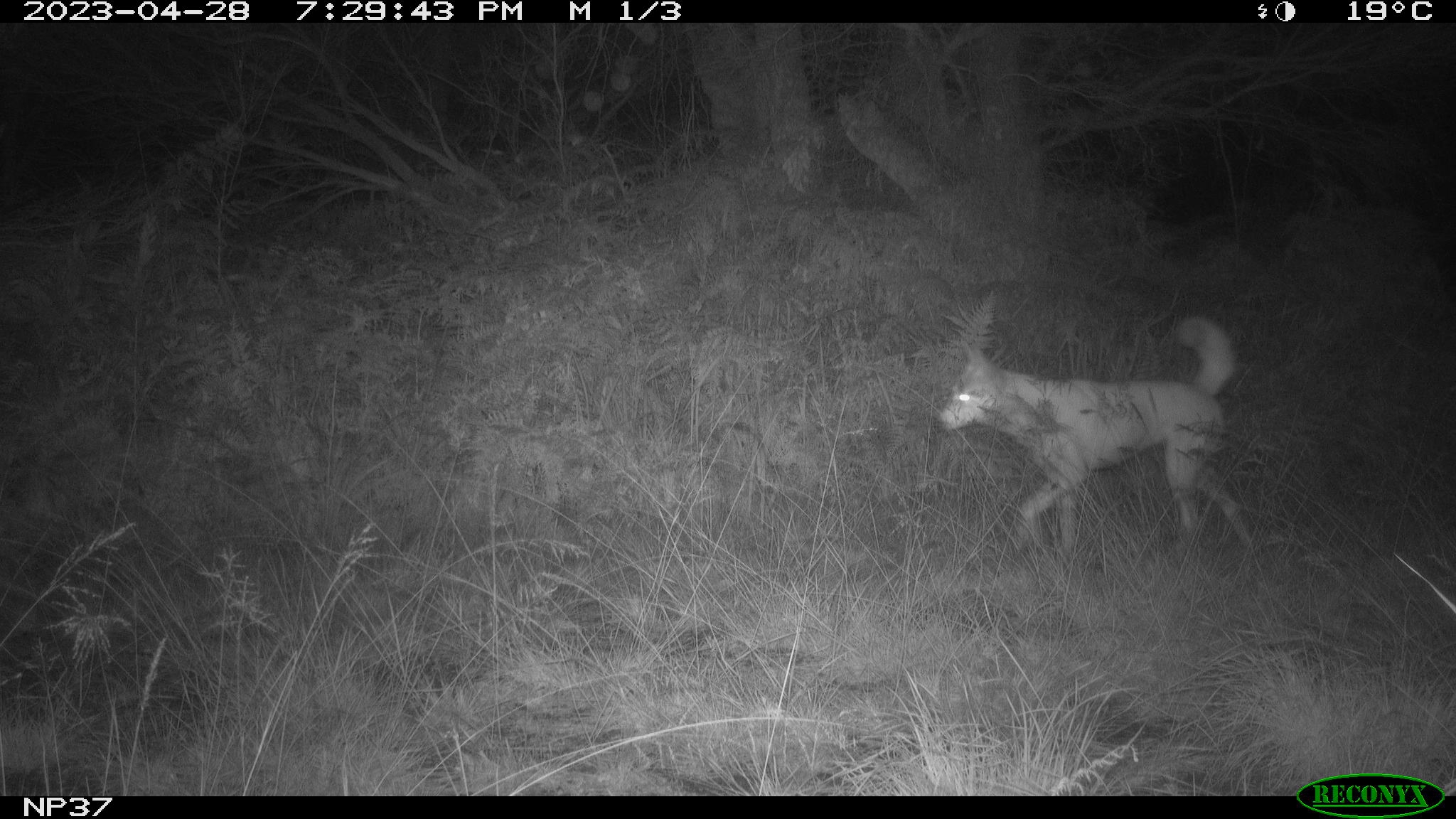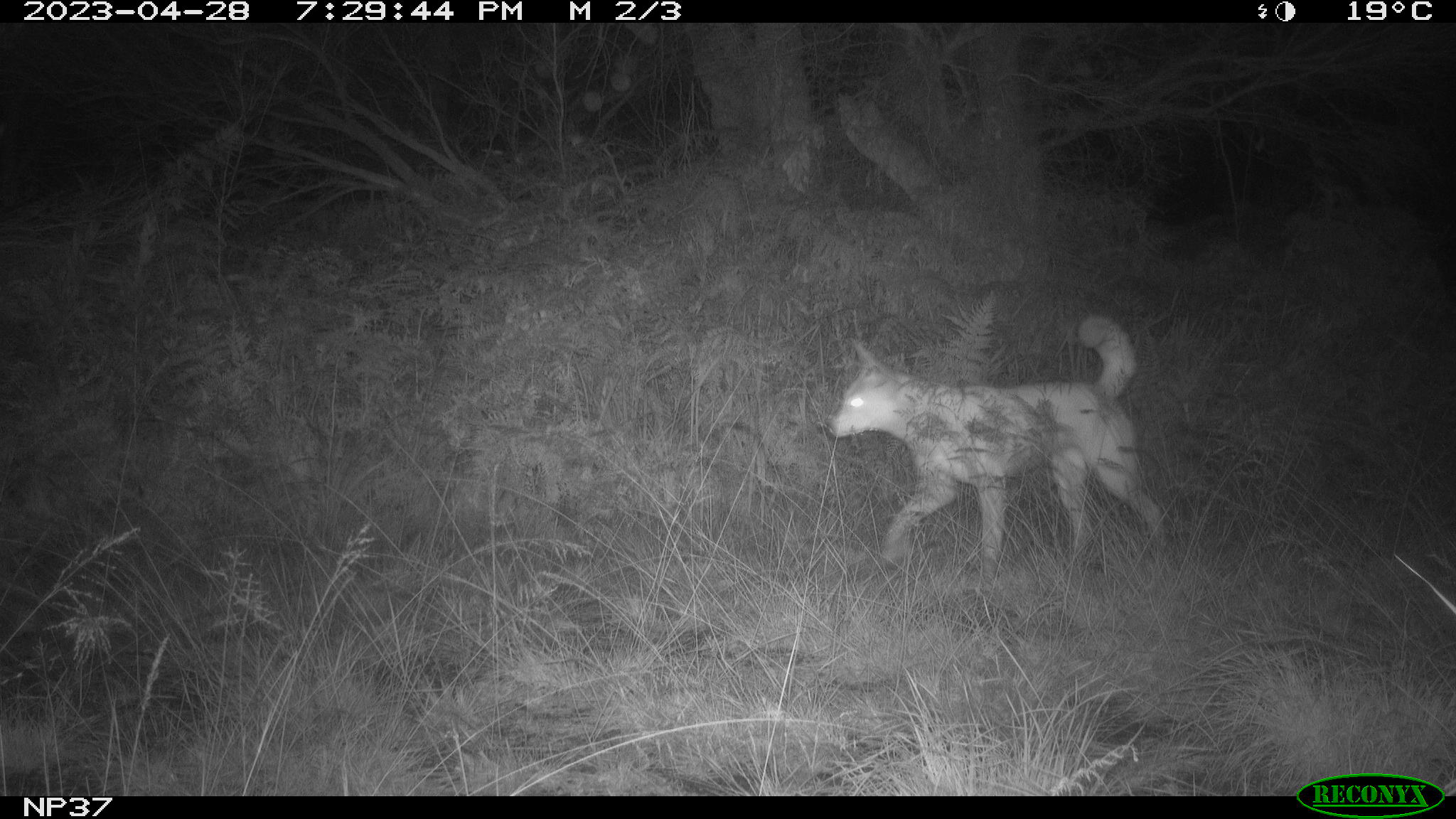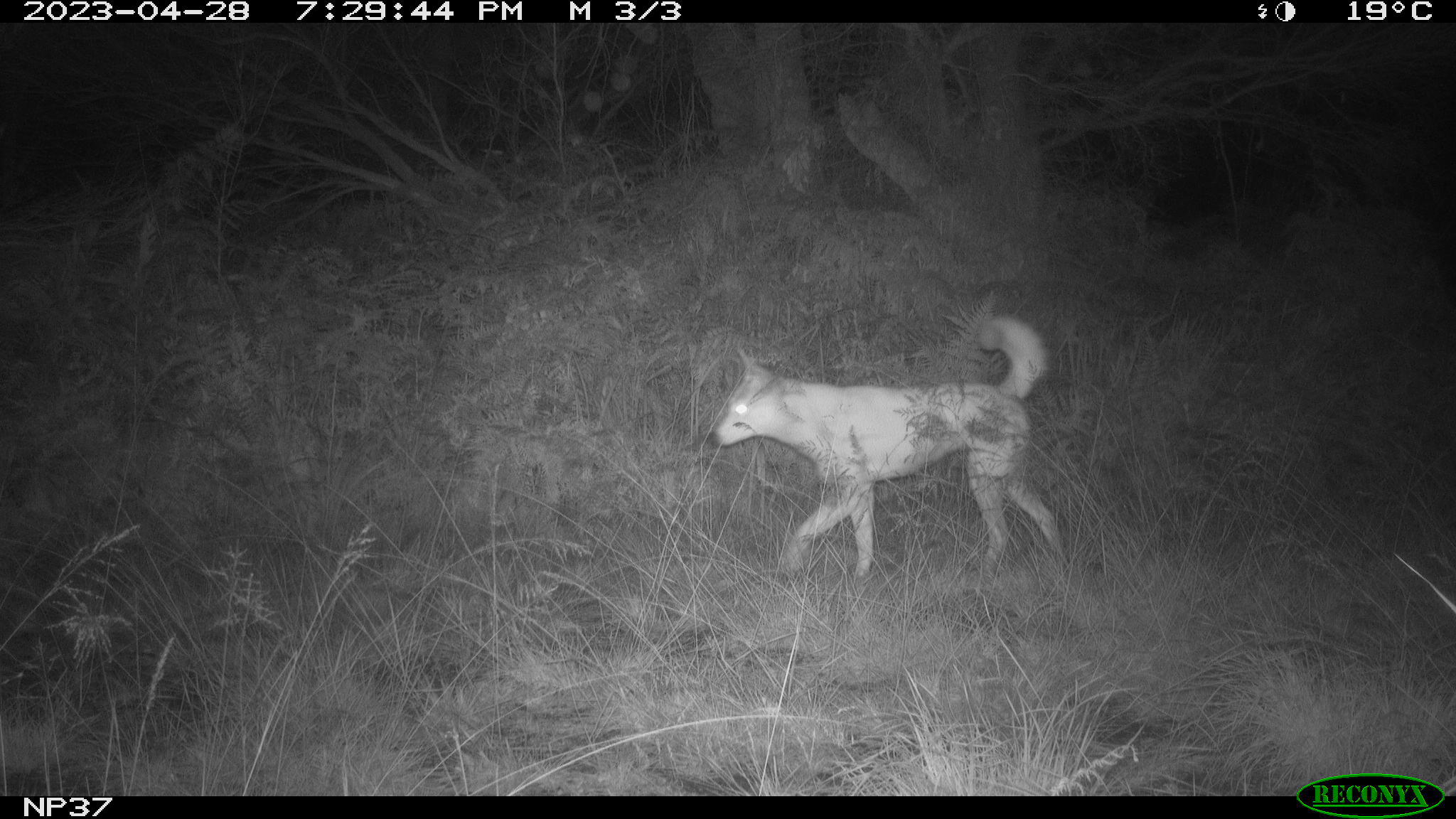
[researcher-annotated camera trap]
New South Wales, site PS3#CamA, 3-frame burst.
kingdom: Animalia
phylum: Chordata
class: Mammalia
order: Carnivora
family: Canidae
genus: Canis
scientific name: Canis familiaris dingo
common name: dingo